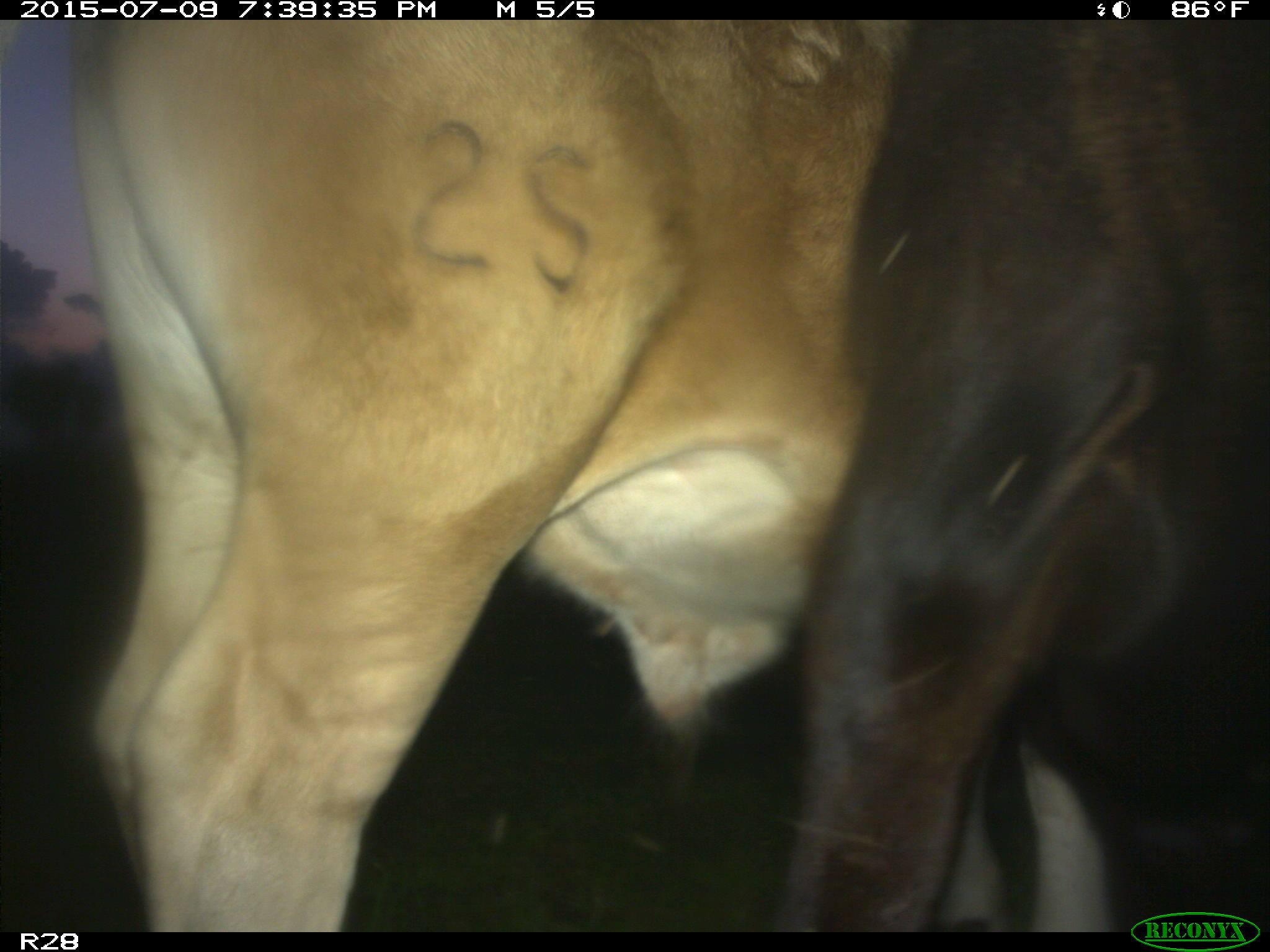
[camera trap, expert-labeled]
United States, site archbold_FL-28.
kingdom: Animalia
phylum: Chordata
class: Mammalia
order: Artiodactyla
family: Bovidae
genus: Bos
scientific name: Bos taurus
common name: domestic cow